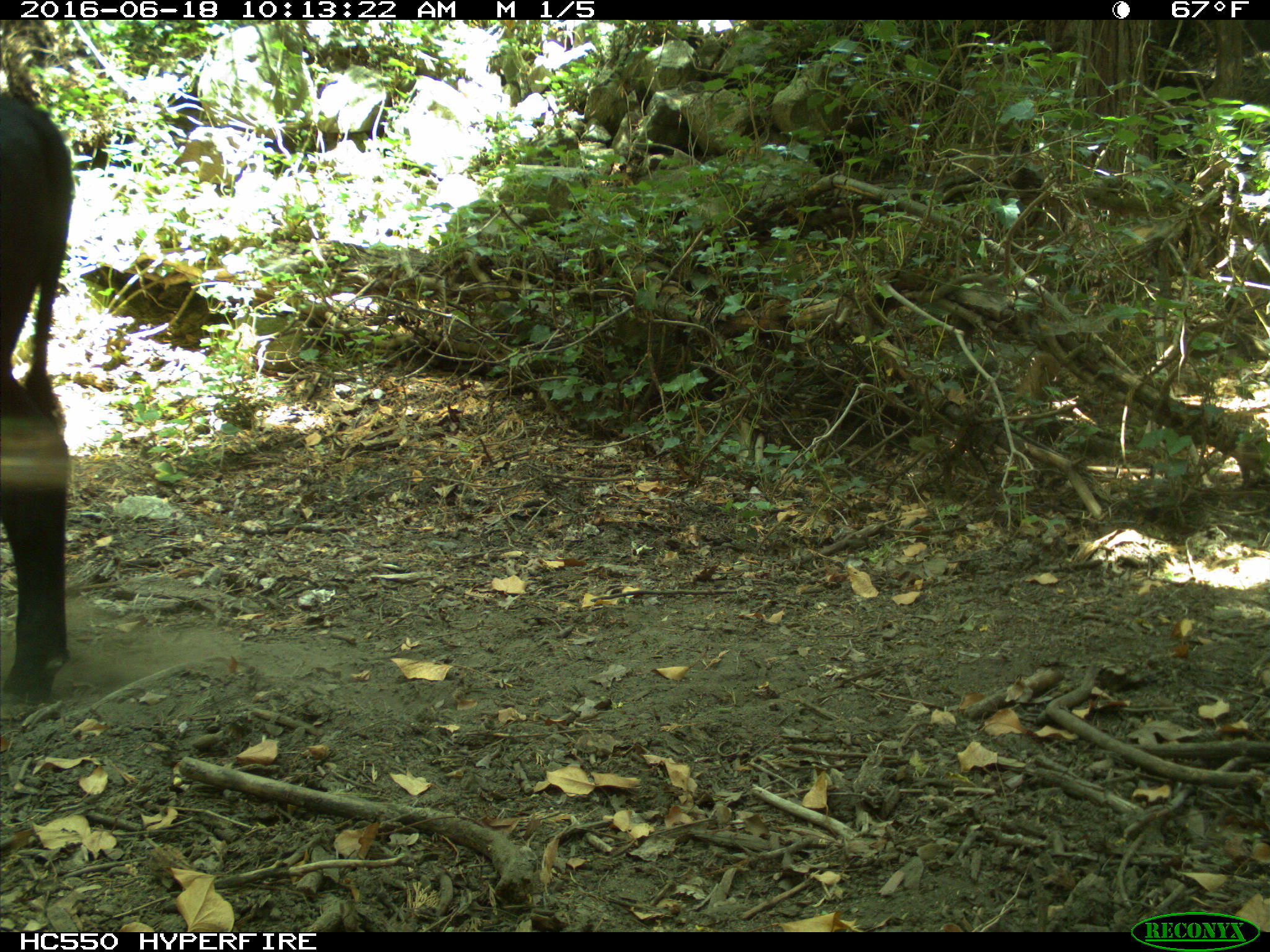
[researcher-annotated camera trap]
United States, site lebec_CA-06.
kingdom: Animalia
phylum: Chordata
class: Mammalia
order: Artiodactyla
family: Bovidae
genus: Bos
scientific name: Bos taurus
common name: domestic cow